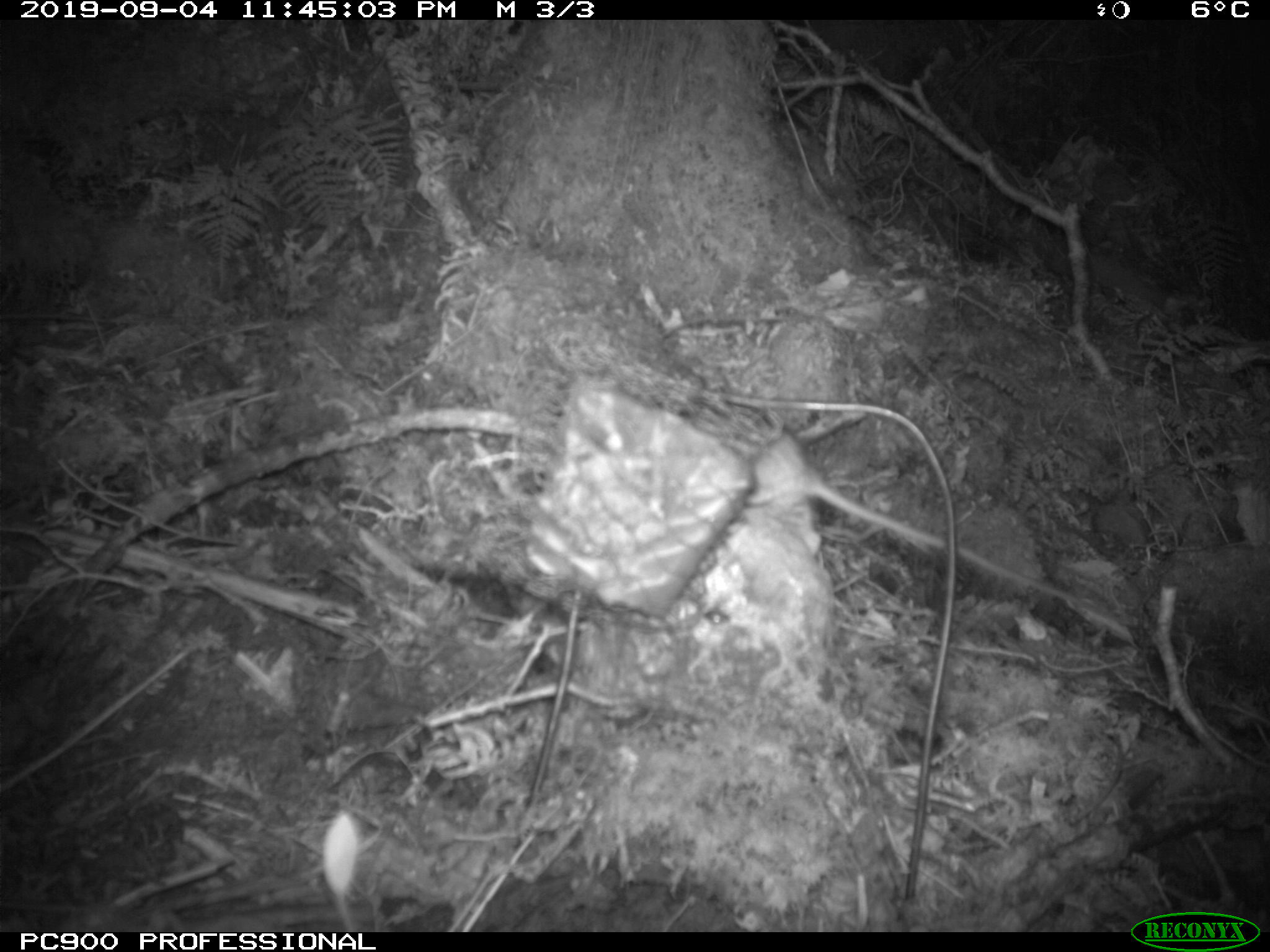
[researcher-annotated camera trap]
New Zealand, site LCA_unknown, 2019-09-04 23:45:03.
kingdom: Animalia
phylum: Chordata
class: Mammalia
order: Rodentia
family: Muridae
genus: Rattus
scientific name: Rattus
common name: rat